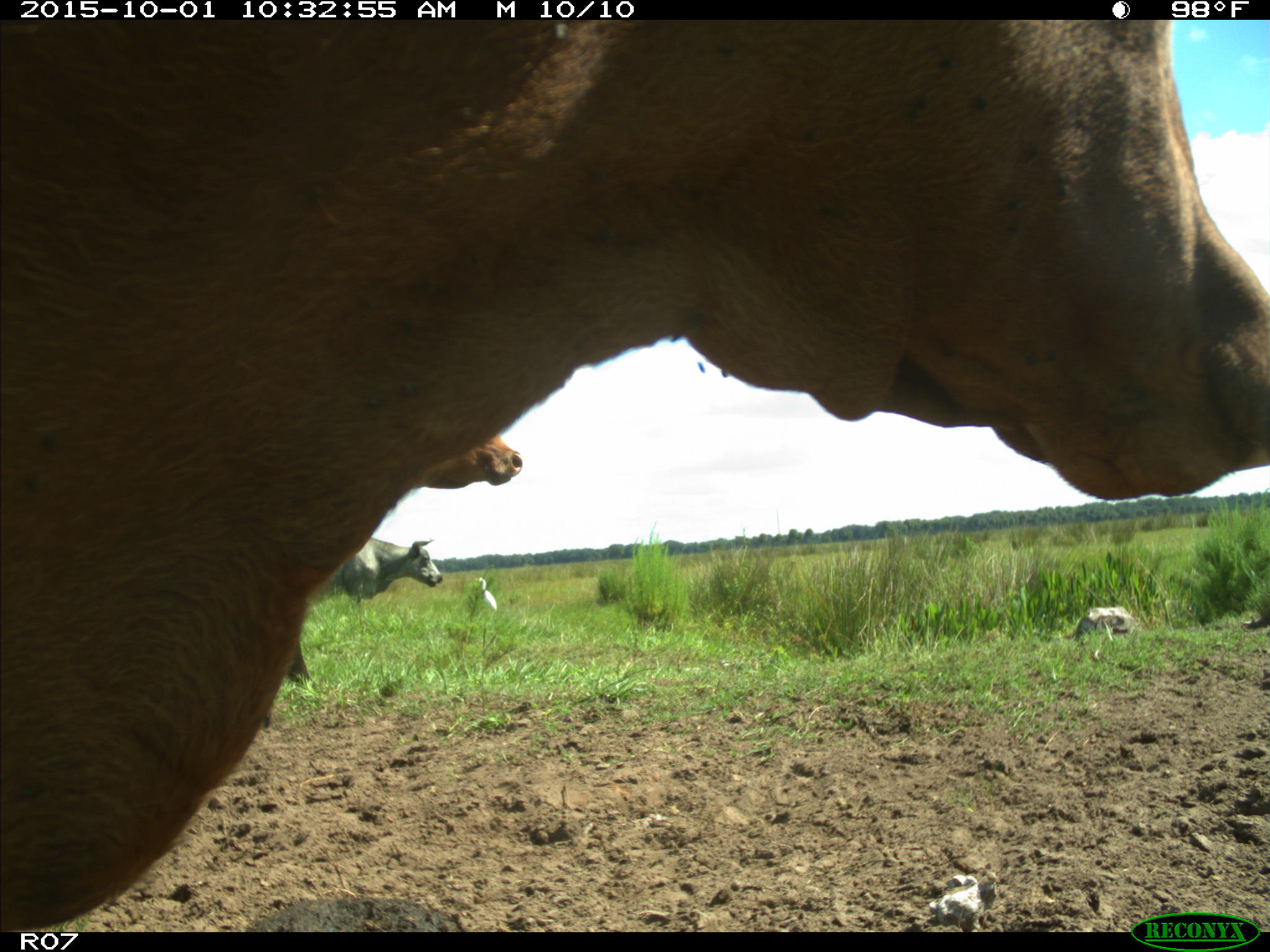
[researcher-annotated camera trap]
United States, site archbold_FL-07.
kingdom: Animalia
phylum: Chordata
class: Mammalia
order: Artiodactyla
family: Bovidae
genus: Bos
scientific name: Bos taurus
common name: domestic cow